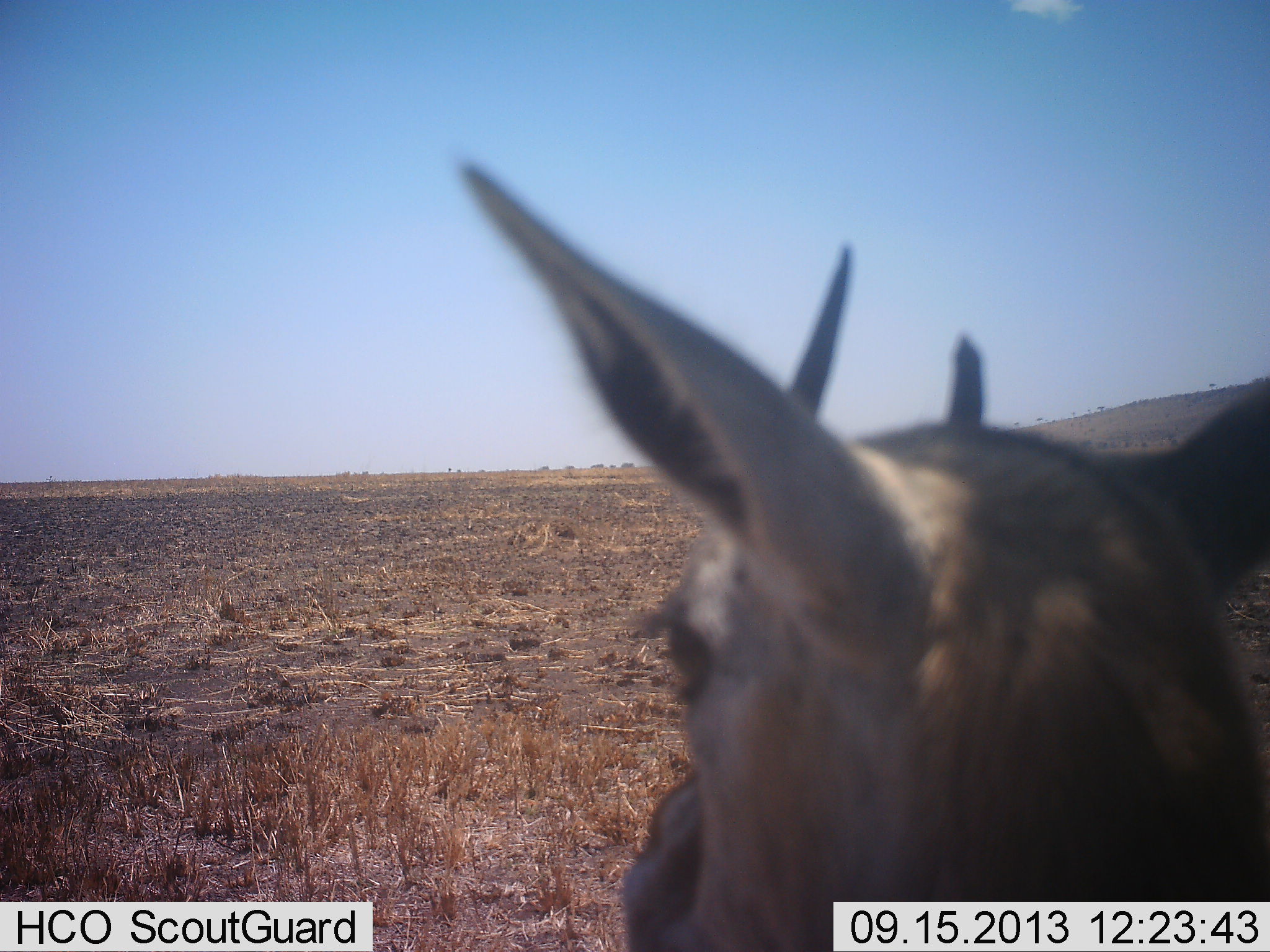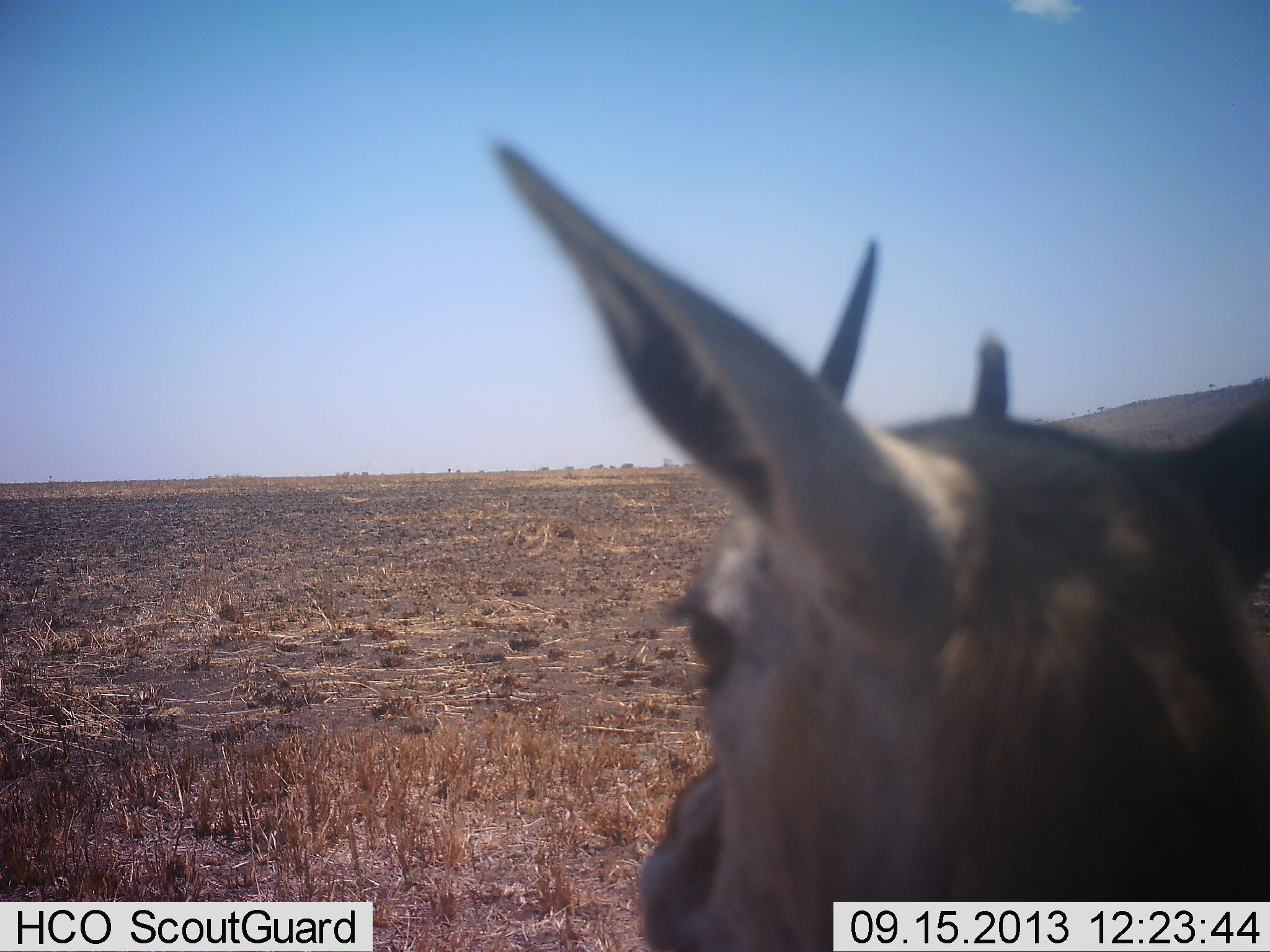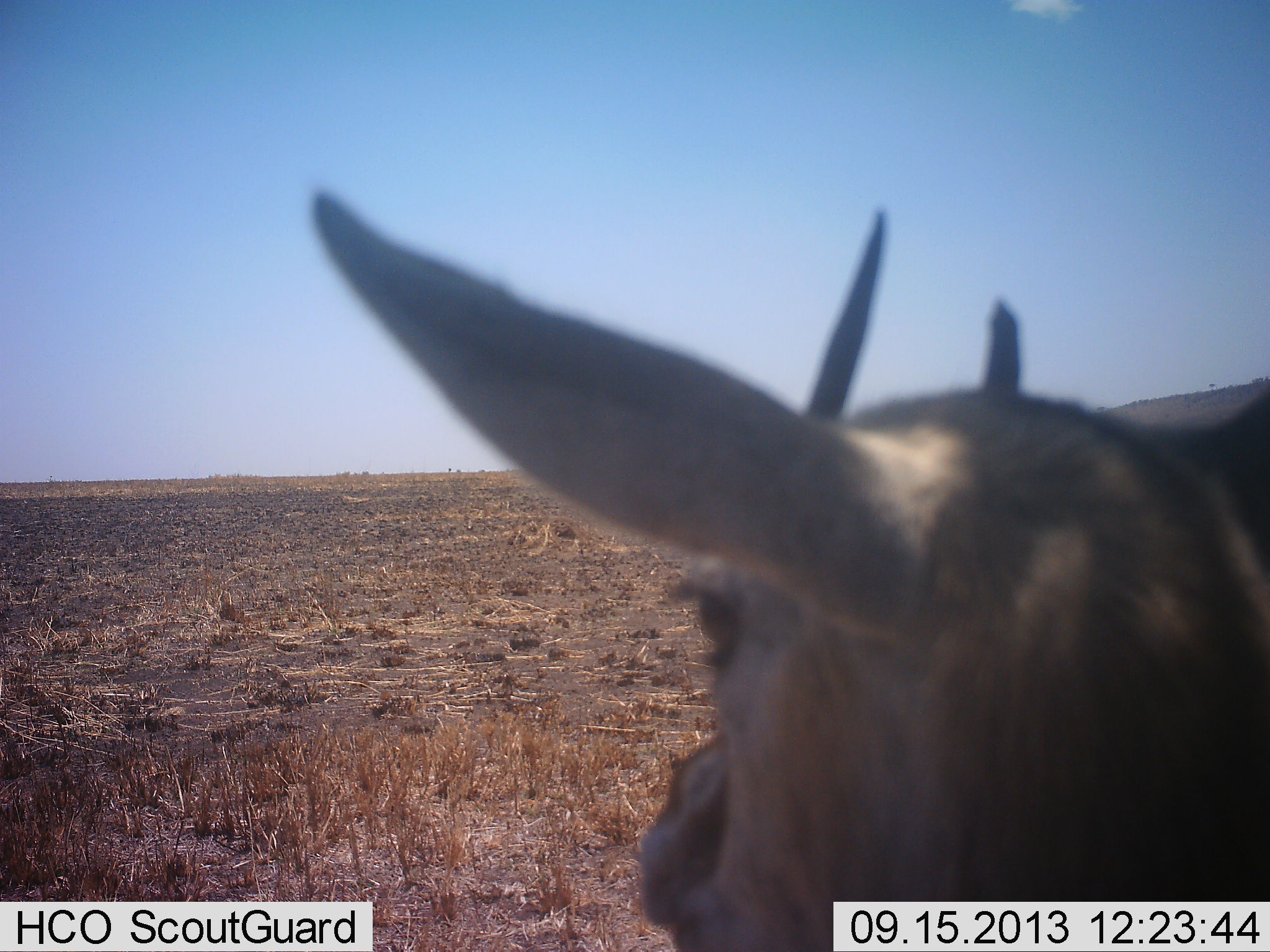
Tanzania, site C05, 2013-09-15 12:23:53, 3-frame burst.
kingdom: Animalia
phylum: Chordata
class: Mammalia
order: Artiodactyla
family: Bovidae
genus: Eudorcas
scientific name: Eudorcas thomsonii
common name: thomson's gazelle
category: gazellethomsons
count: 1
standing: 100%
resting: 0%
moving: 0%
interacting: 0%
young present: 0%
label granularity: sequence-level